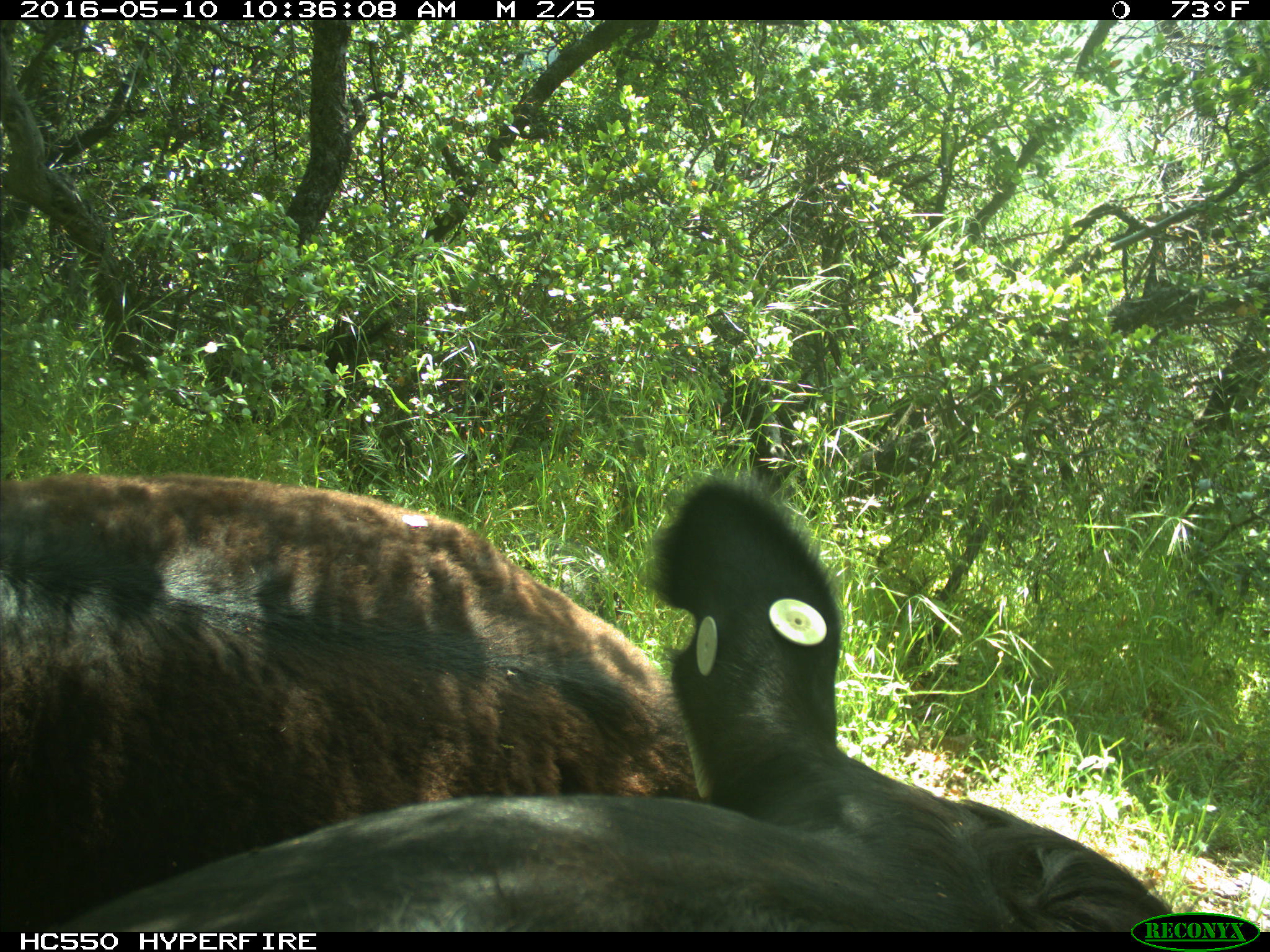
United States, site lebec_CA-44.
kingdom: Animalia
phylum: Chordata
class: Mammalia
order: Artiodactyla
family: Bovidae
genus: Bos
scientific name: Bos taurus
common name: domestic cow